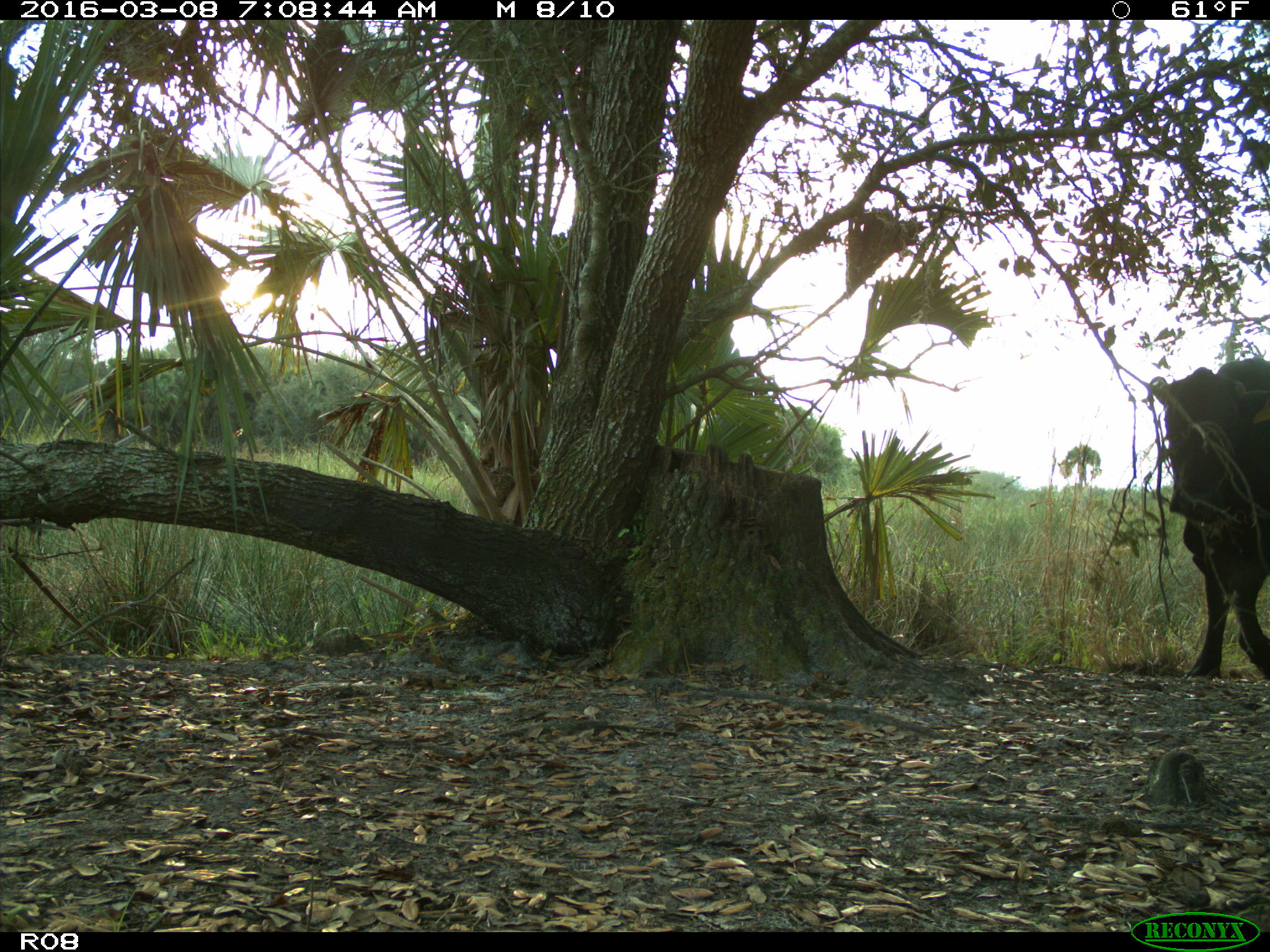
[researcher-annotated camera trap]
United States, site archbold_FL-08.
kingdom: Animalia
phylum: Chordata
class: Mammalia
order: Artiodactyla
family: Bovidae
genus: Bos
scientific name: Bos taurus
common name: domestic cow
Bos taurus (domestic cow).